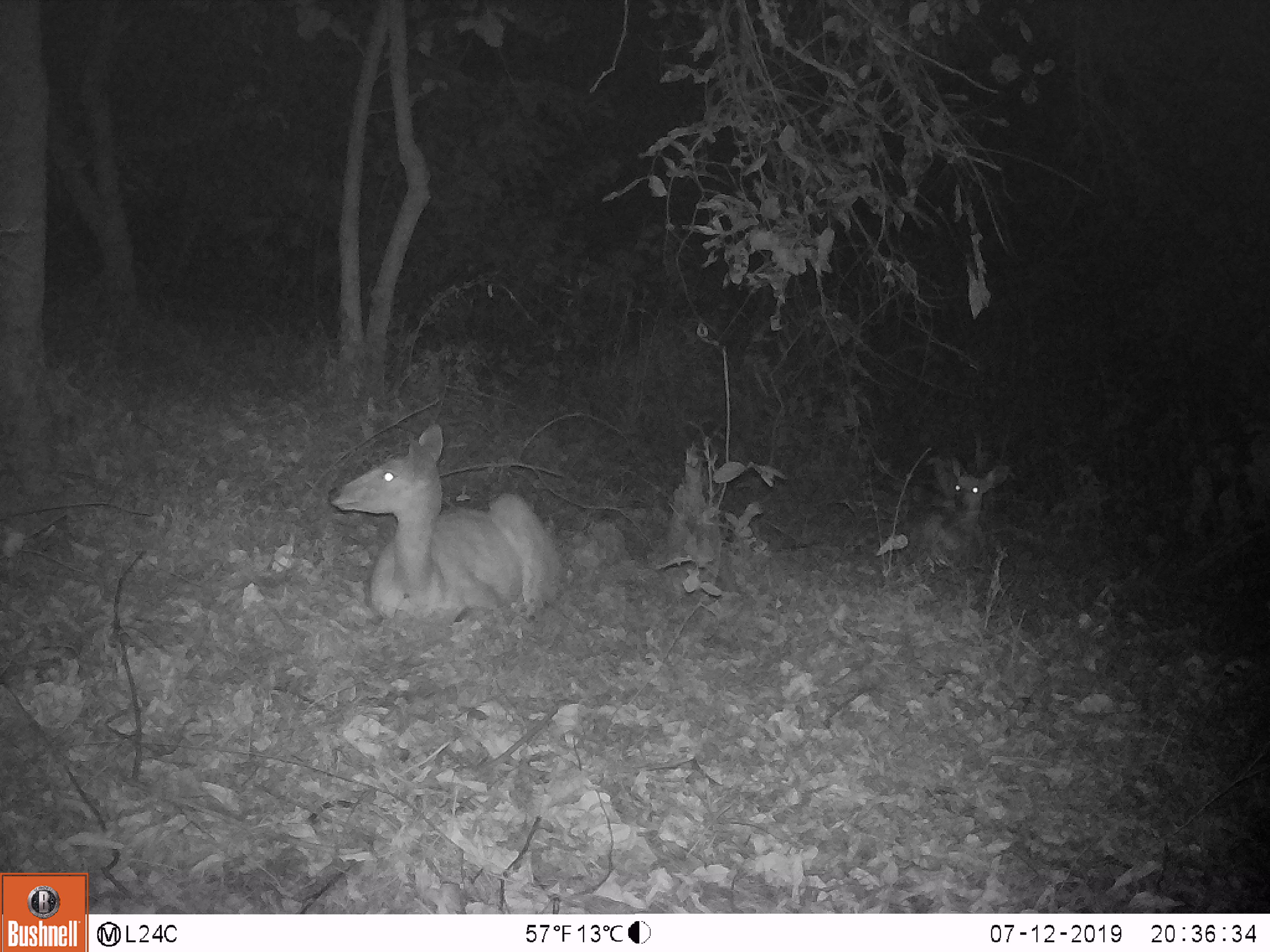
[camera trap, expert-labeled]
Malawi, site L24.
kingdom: Animalia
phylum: Chordata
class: Mammalia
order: Artiodactyla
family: Bovidae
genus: Tragelaphus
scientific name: Tragelaphus sylvaticus sylvaticus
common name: cape bushbuck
Cape bushbuck (Tragelaphus sylvaticus sylvaticus), count 2.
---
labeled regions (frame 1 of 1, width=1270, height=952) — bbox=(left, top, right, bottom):
cape bushbuck: bbox=(319, 421, 572, 630); bbox=(907, 450, 1021, 572)